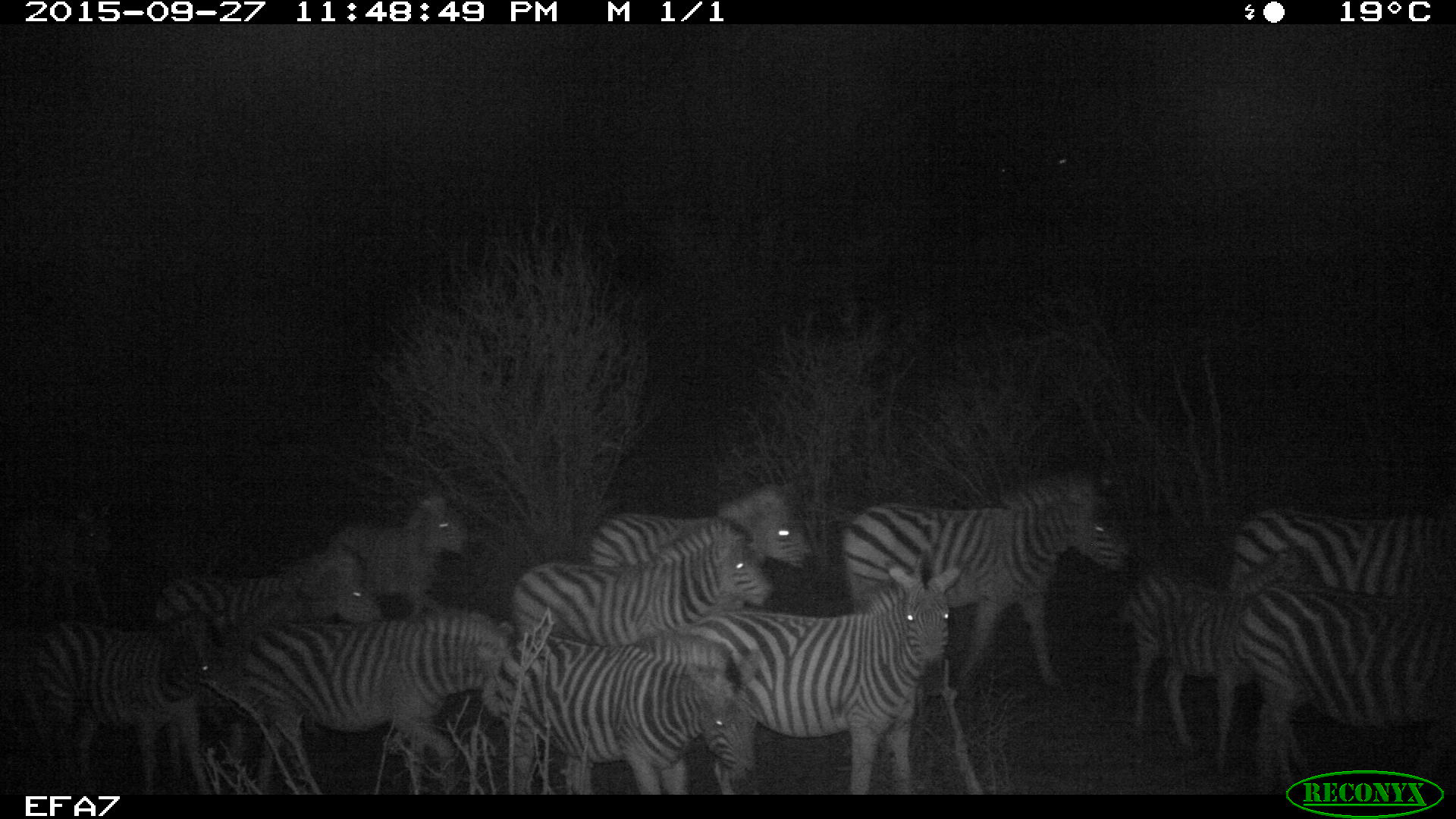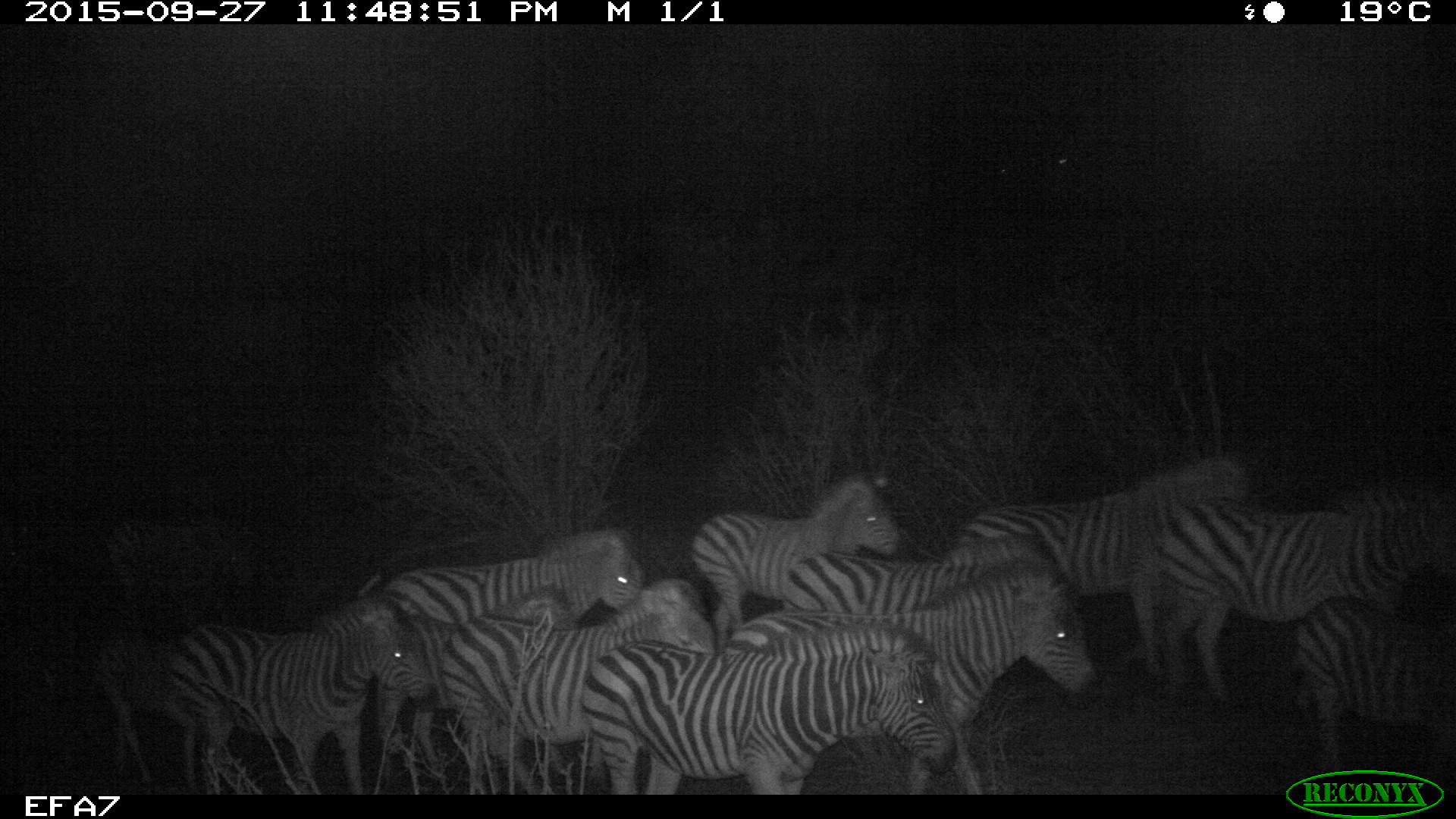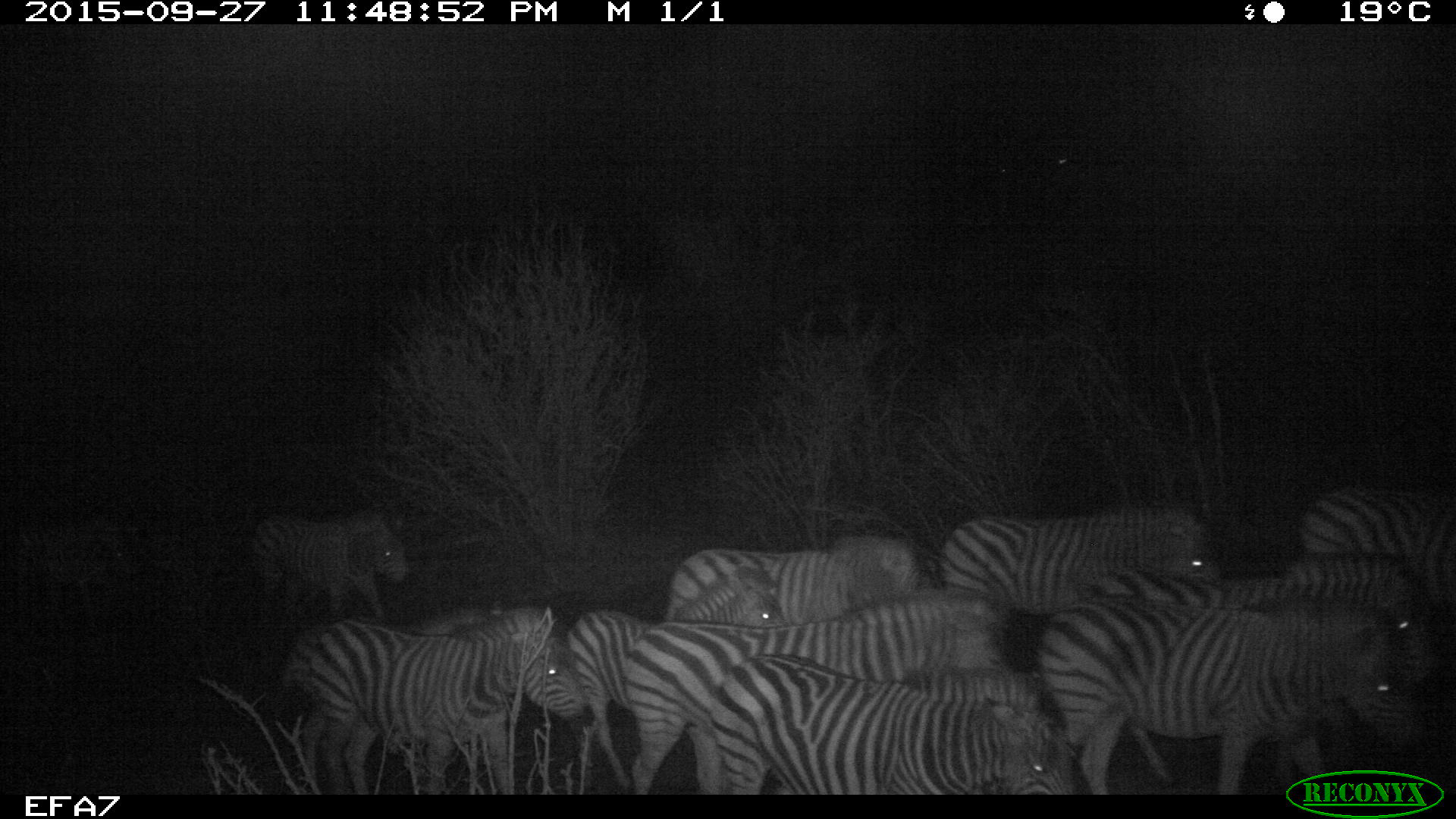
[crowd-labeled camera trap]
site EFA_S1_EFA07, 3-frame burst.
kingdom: Animalia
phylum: Chordata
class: Mammalia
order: Perissodactyla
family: Equidae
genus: Equus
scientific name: Equus quagga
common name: plains zebra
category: zebraplains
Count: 10.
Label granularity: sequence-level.